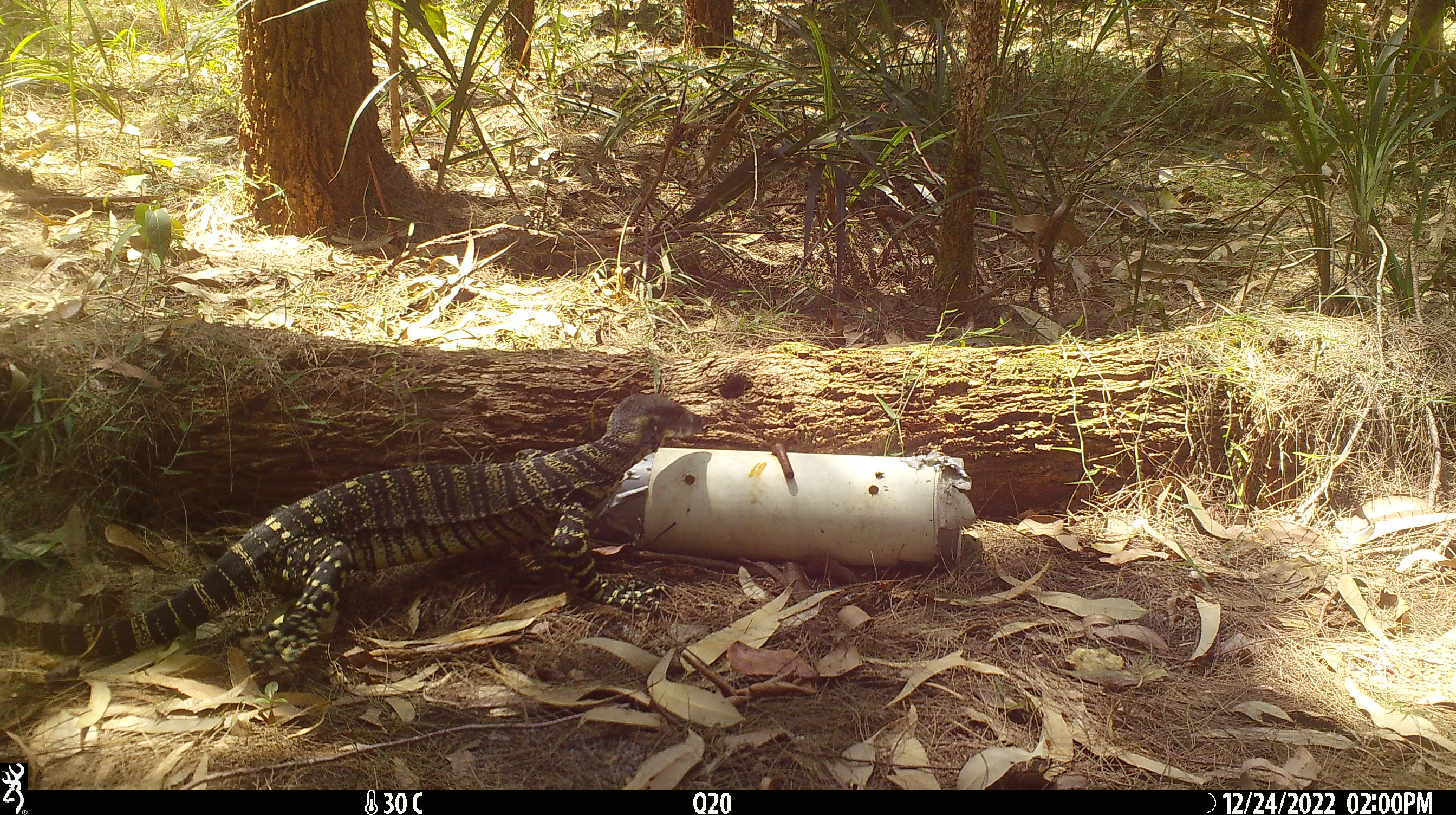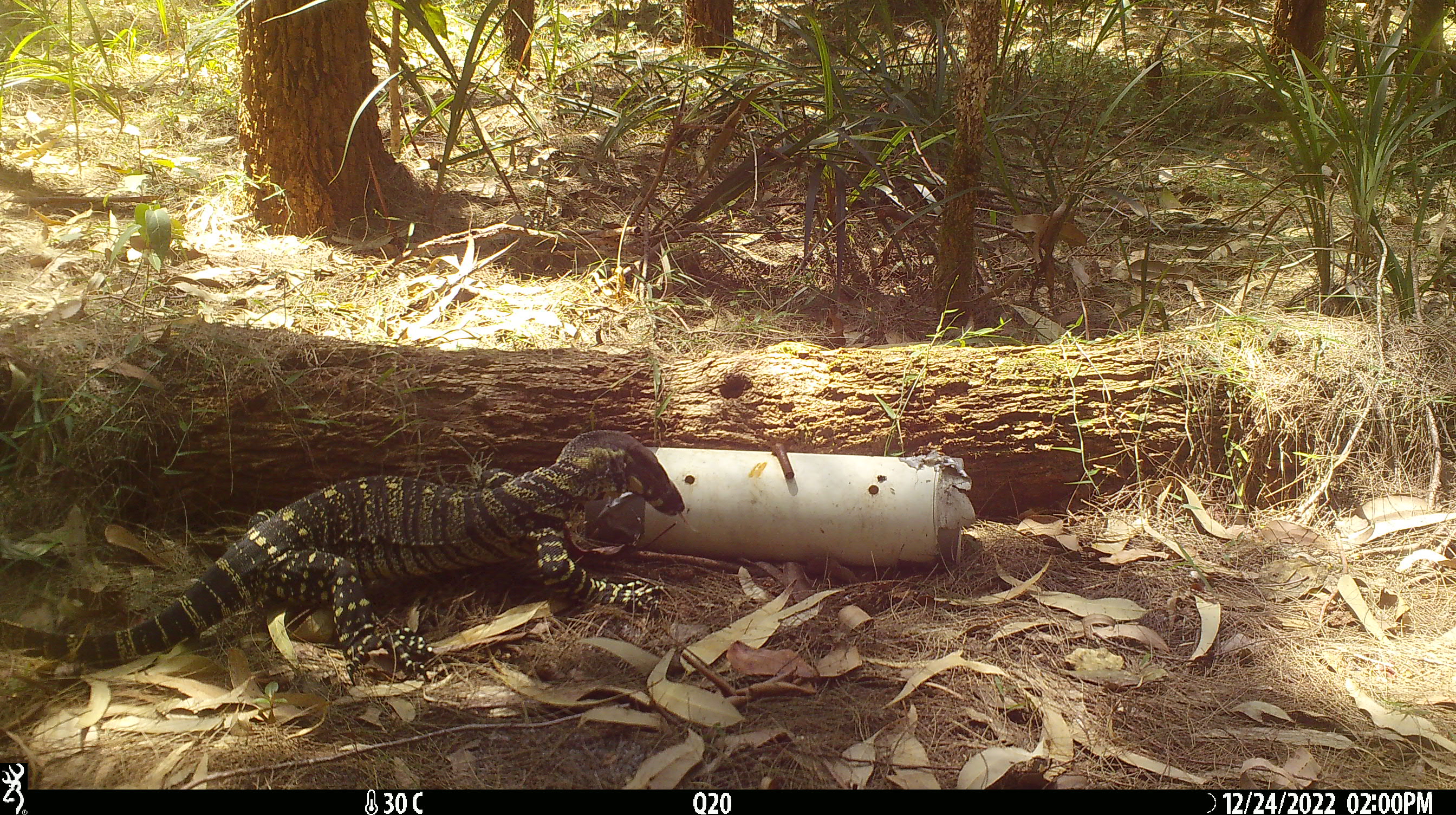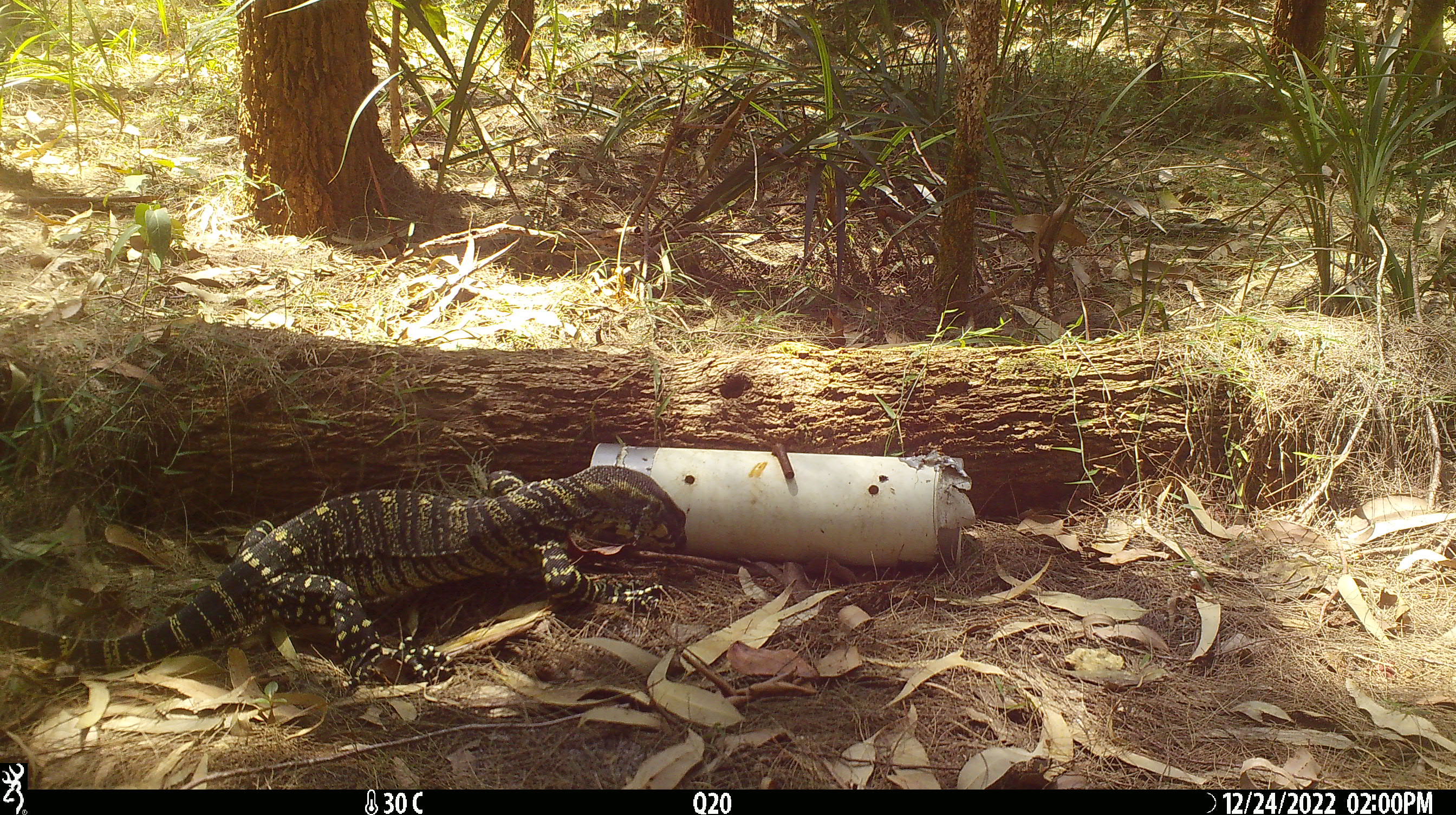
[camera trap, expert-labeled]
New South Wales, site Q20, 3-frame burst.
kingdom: Animalia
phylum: Chordata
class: Reptilia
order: Squamata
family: Varanidae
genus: Varanus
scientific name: Varanus varius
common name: lace monitor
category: goanna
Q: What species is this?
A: Goanna (lace monitor) (Varanus varius).